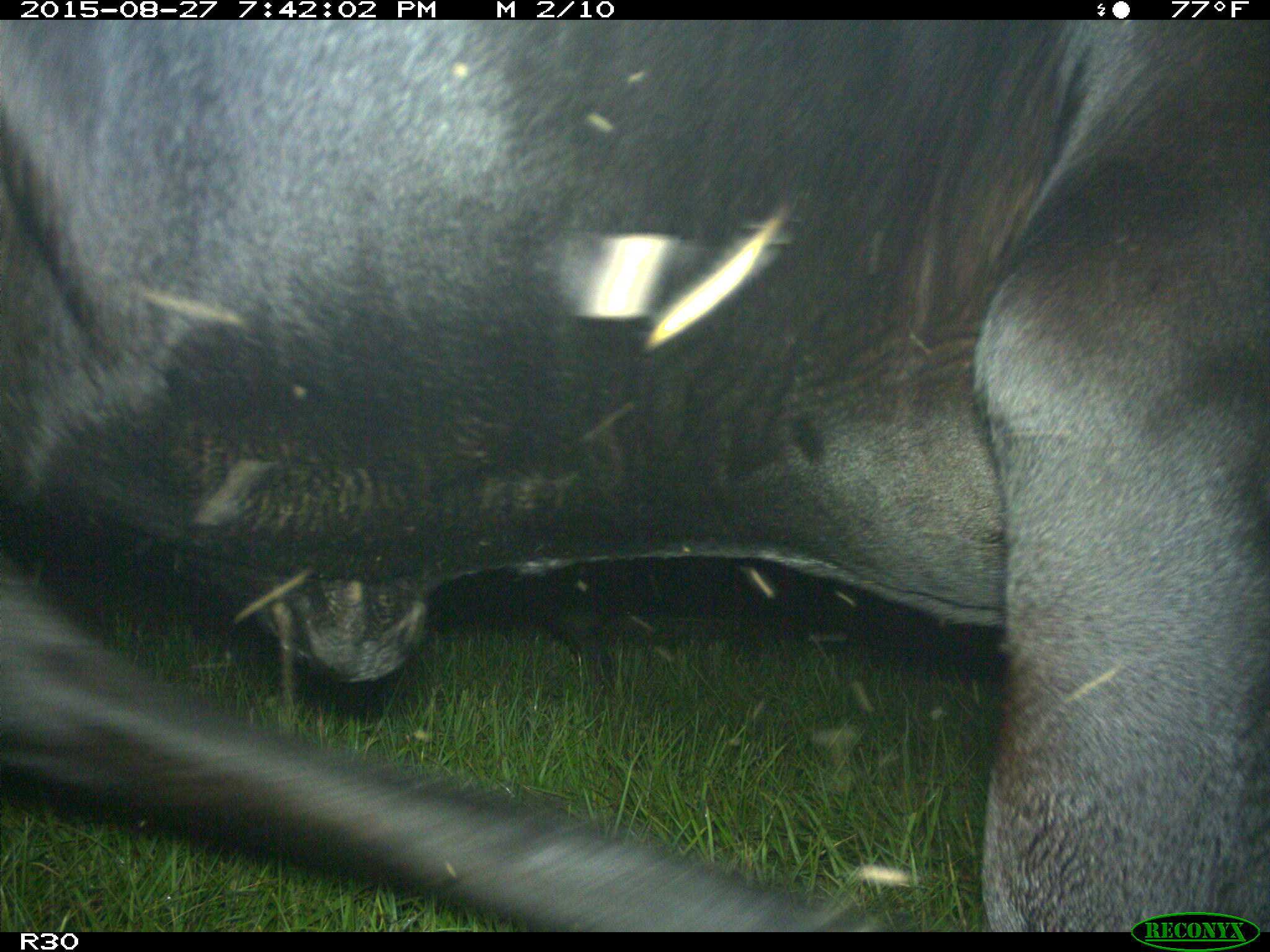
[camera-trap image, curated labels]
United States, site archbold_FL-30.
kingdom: Animalia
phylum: Chordata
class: Mammalia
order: Artiodactyla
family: Bovidae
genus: Bos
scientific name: Bos taurus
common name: domestic cow